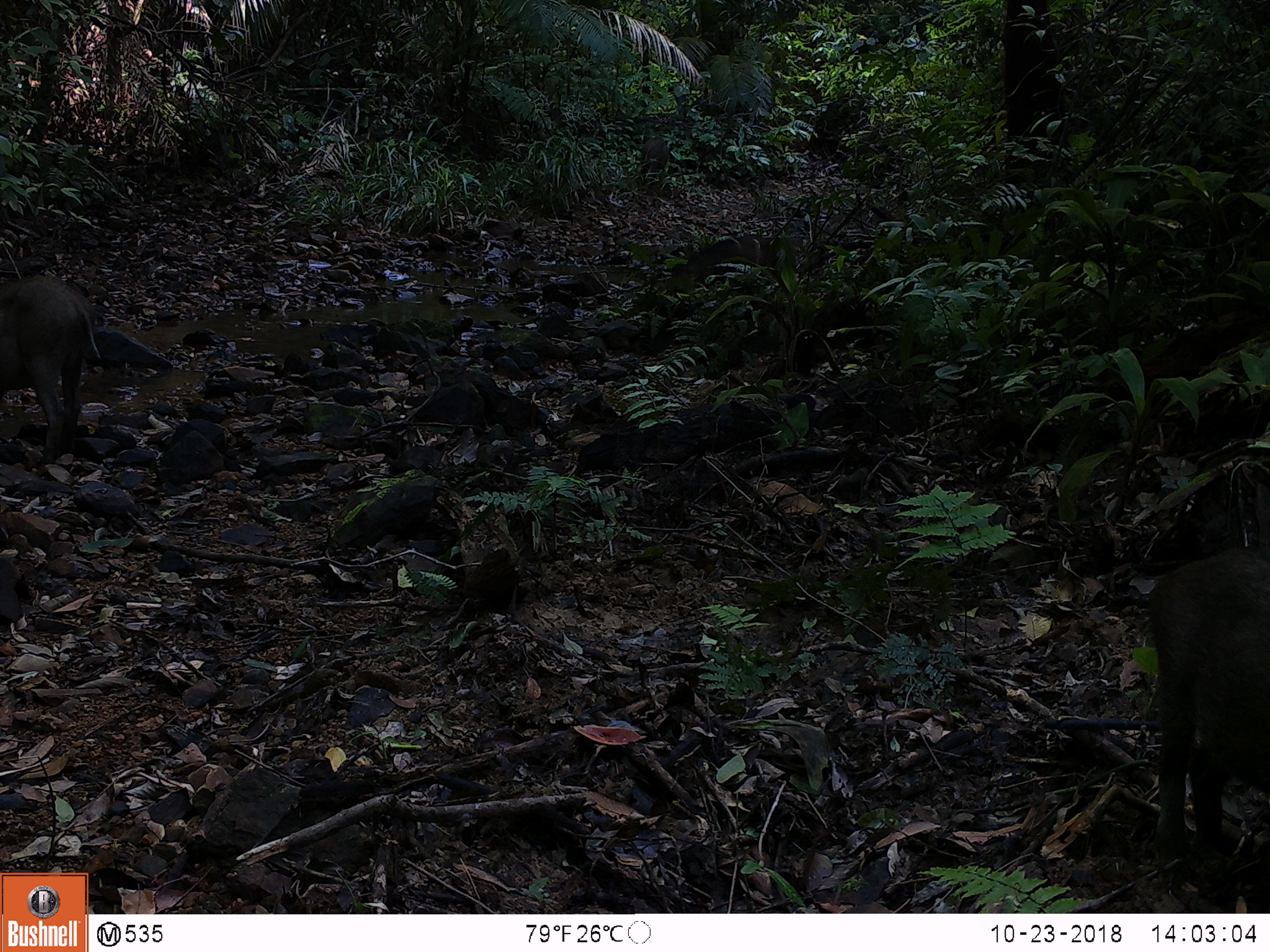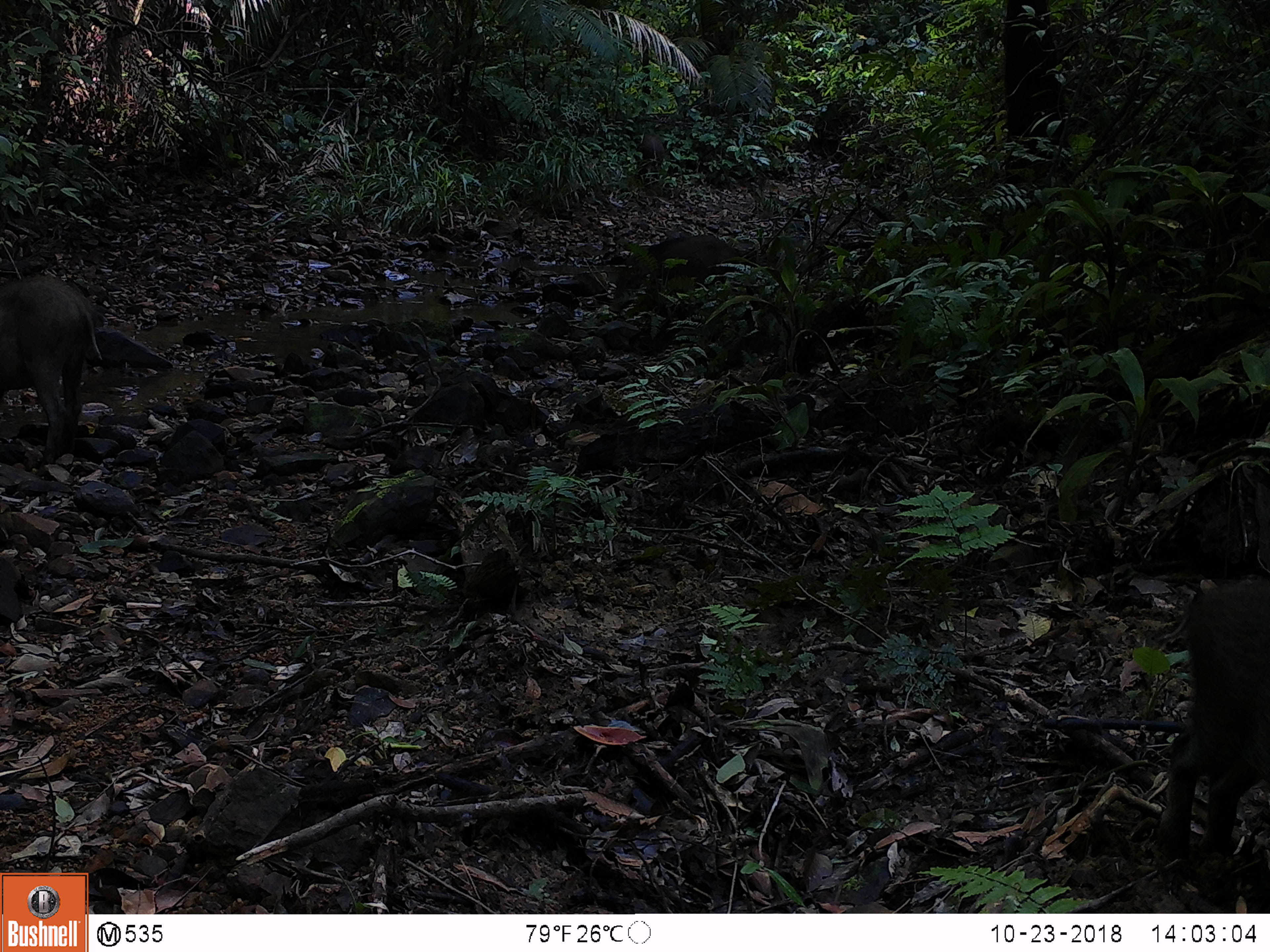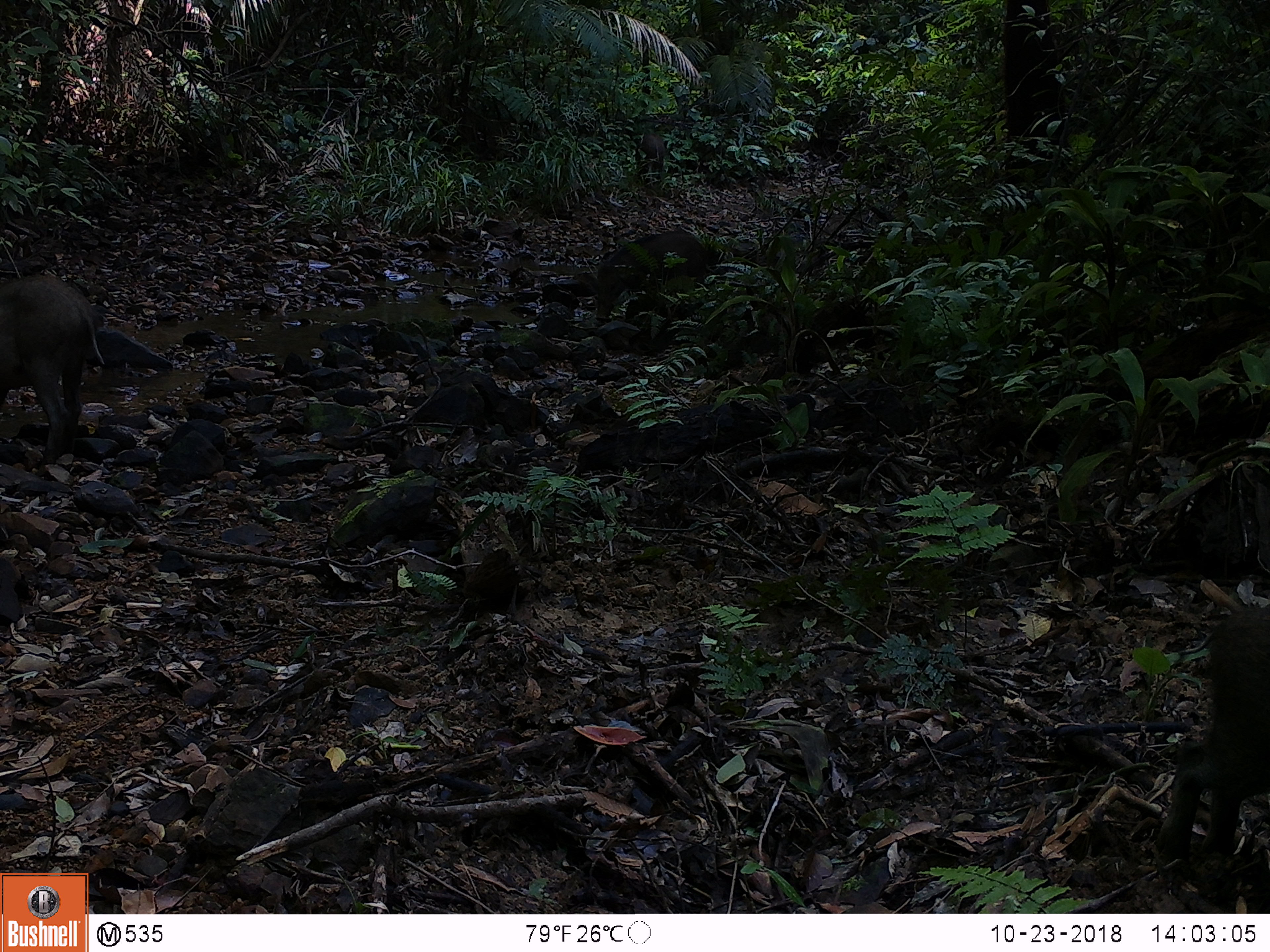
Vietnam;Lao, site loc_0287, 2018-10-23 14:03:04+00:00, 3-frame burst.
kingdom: Animalia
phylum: Chordata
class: Mammalia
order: Artiodactyla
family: Suidae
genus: Sus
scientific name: Sus scrofa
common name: eurasian wild pig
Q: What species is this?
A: Eurasian wild pig (Sus scrofa).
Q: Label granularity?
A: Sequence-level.